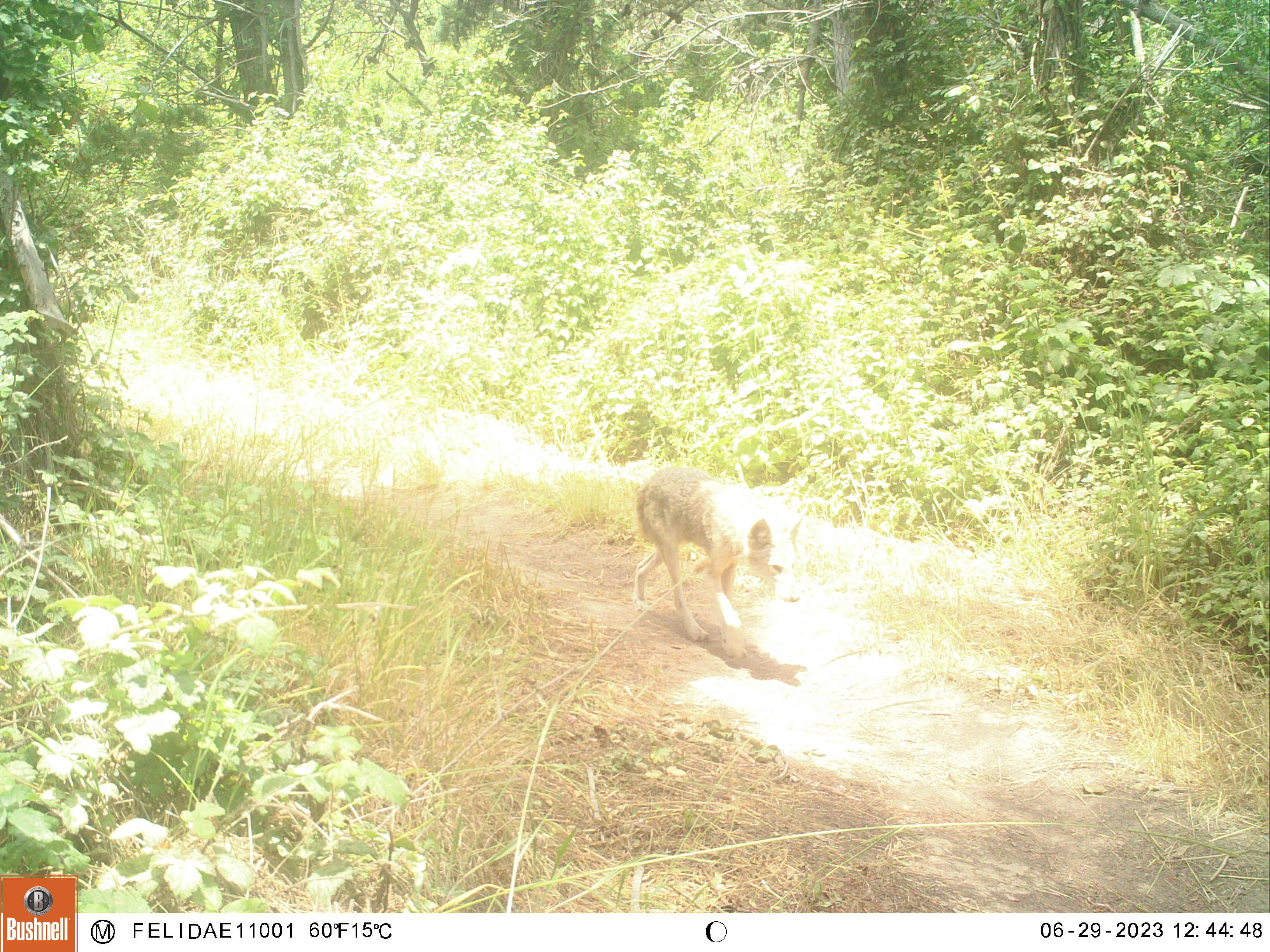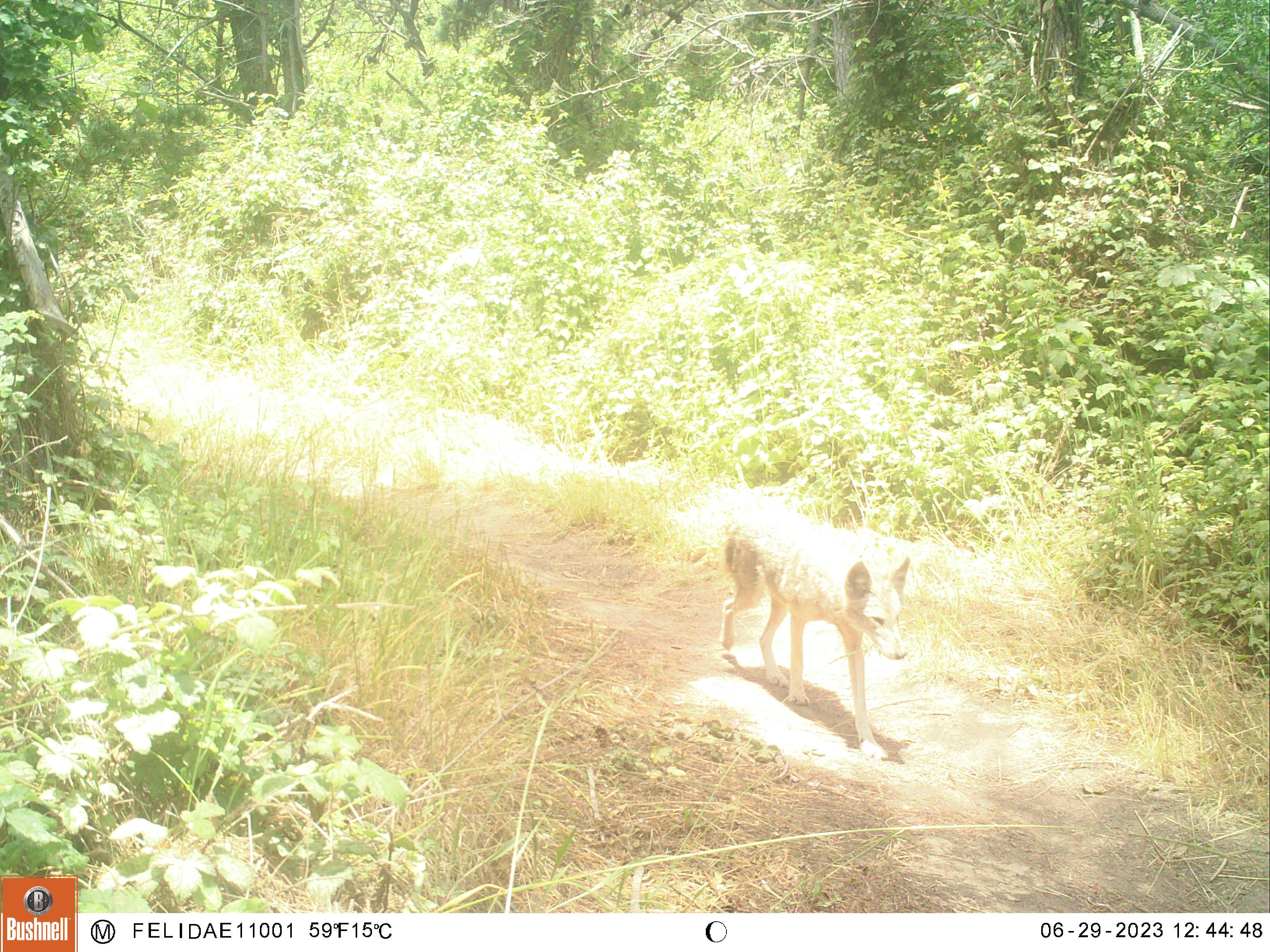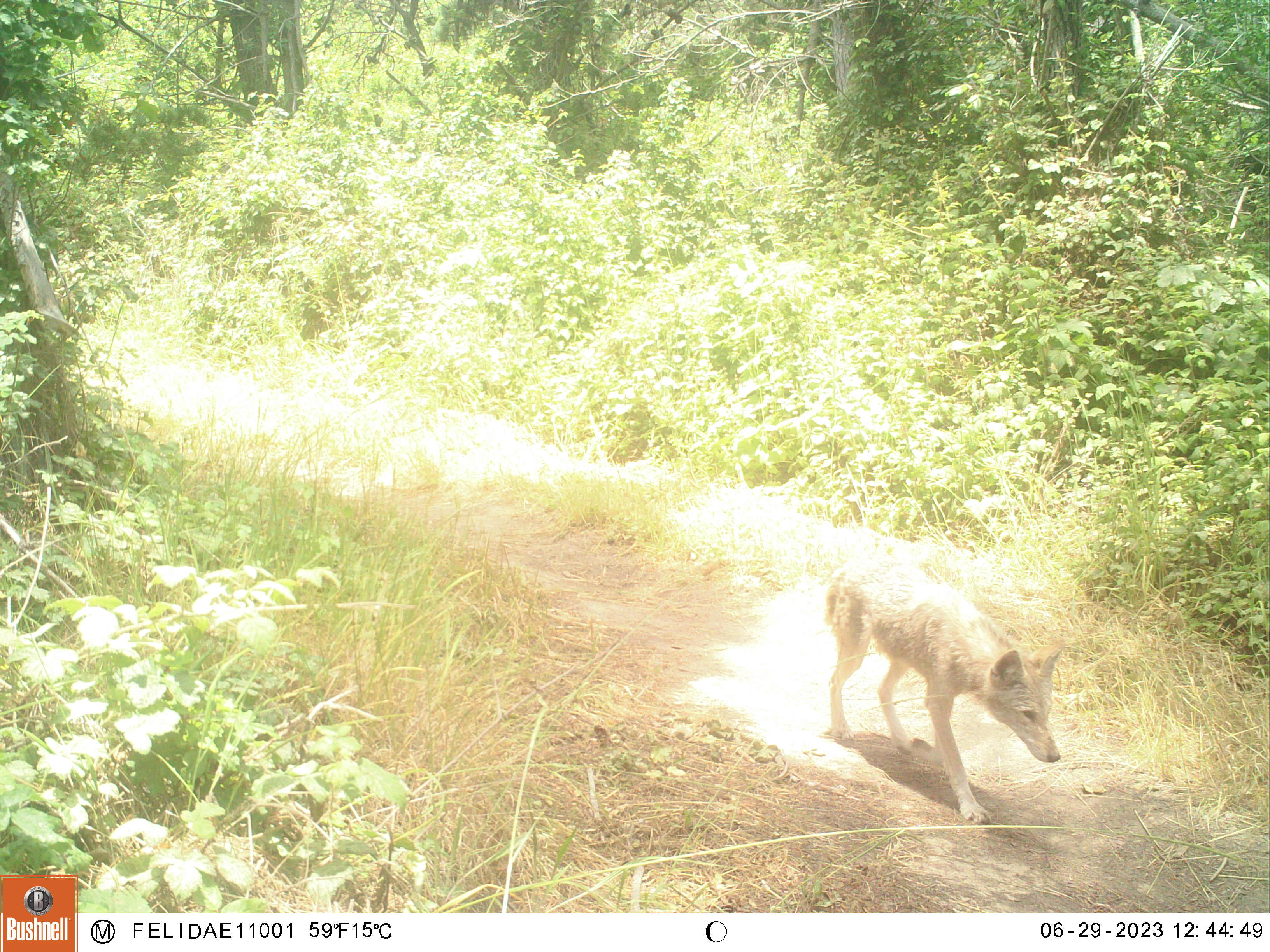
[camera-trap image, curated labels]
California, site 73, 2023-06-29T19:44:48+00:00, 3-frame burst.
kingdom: Animalia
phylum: Chordata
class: Mammalia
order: Carnivora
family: Canidae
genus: Canis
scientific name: Canis latrans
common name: coyote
Coyote (Canis latrans).